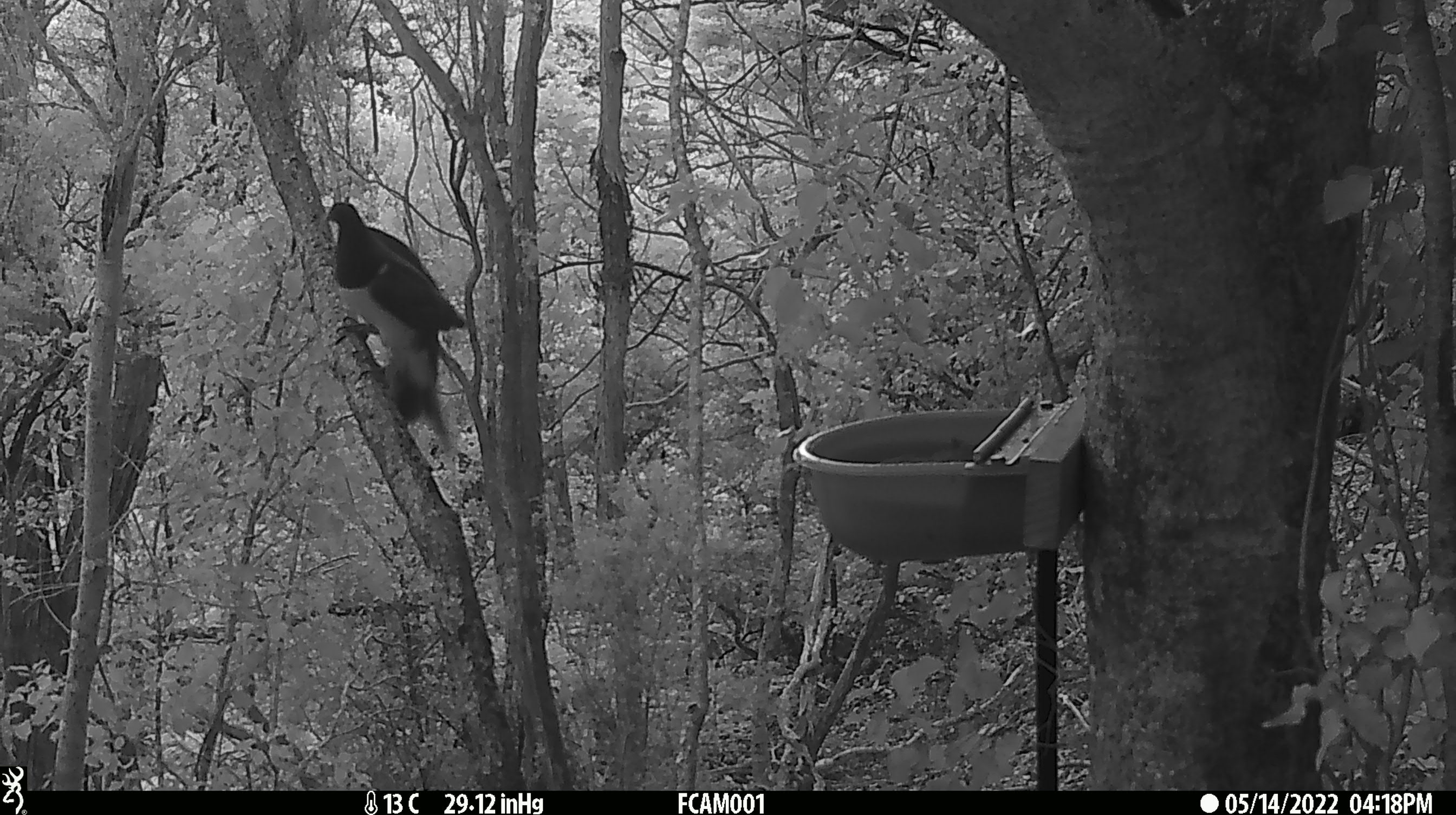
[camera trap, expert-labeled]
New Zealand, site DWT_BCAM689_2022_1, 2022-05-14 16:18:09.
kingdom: Animalia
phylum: Chordata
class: Aves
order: Columbiformes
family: Columbidae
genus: Hemiphaga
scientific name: Hemiphaga novaeseelandiae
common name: new zealand pigeon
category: kereru